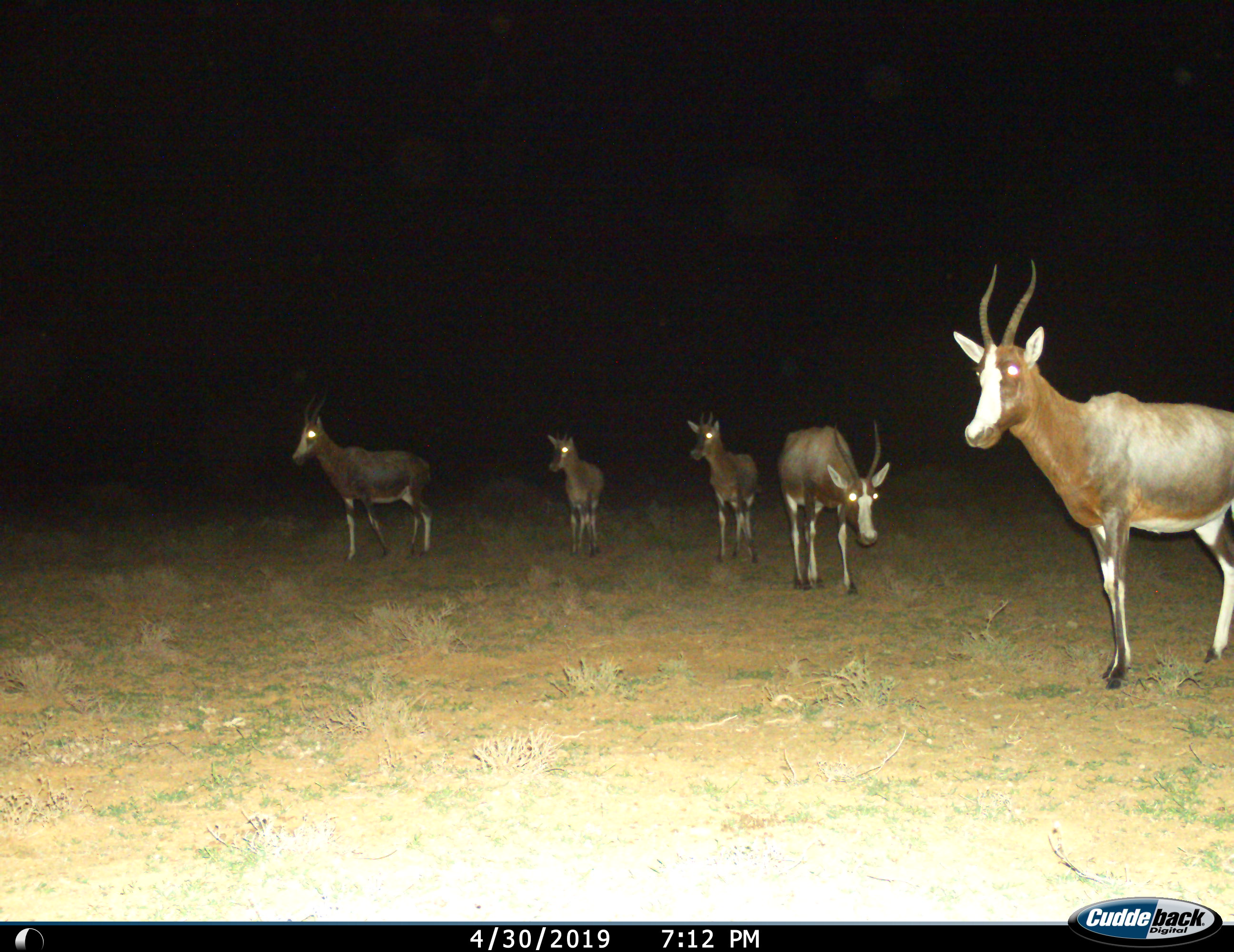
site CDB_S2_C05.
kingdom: Animalia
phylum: Chordata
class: Mammalia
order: Artiodactyla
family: Bovidae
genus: Damaliscus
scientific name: Damaliscus pygargus phillipsi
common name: blesbok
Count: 5.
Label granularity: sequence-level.